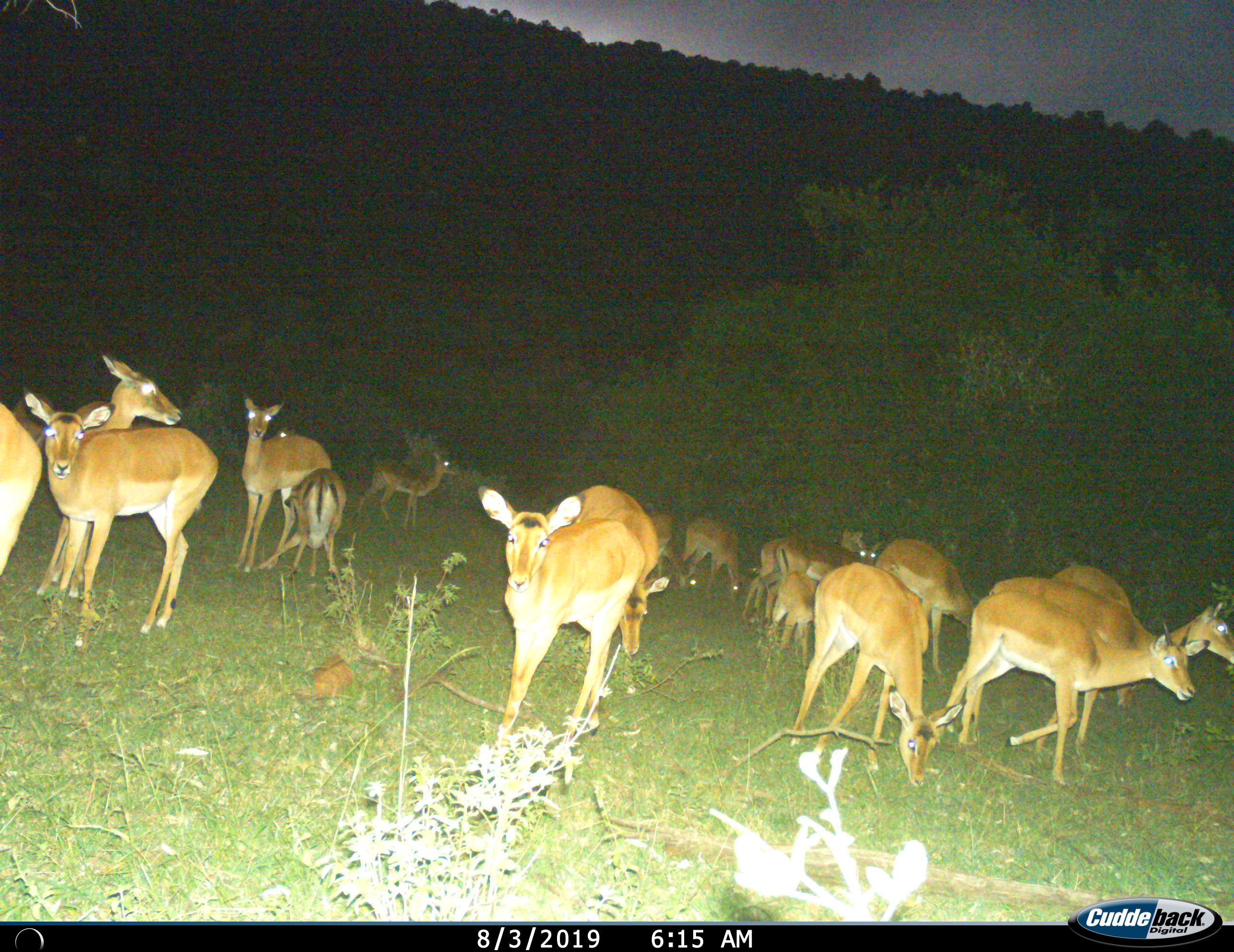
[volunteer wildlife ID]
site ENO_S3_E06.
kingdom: Animalia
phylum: Chordata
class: Mammalia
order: Artiodactyla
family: Bovidae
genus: Aepyceros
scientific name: Aepyceros melampus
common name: impala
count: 11-50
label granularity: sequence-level